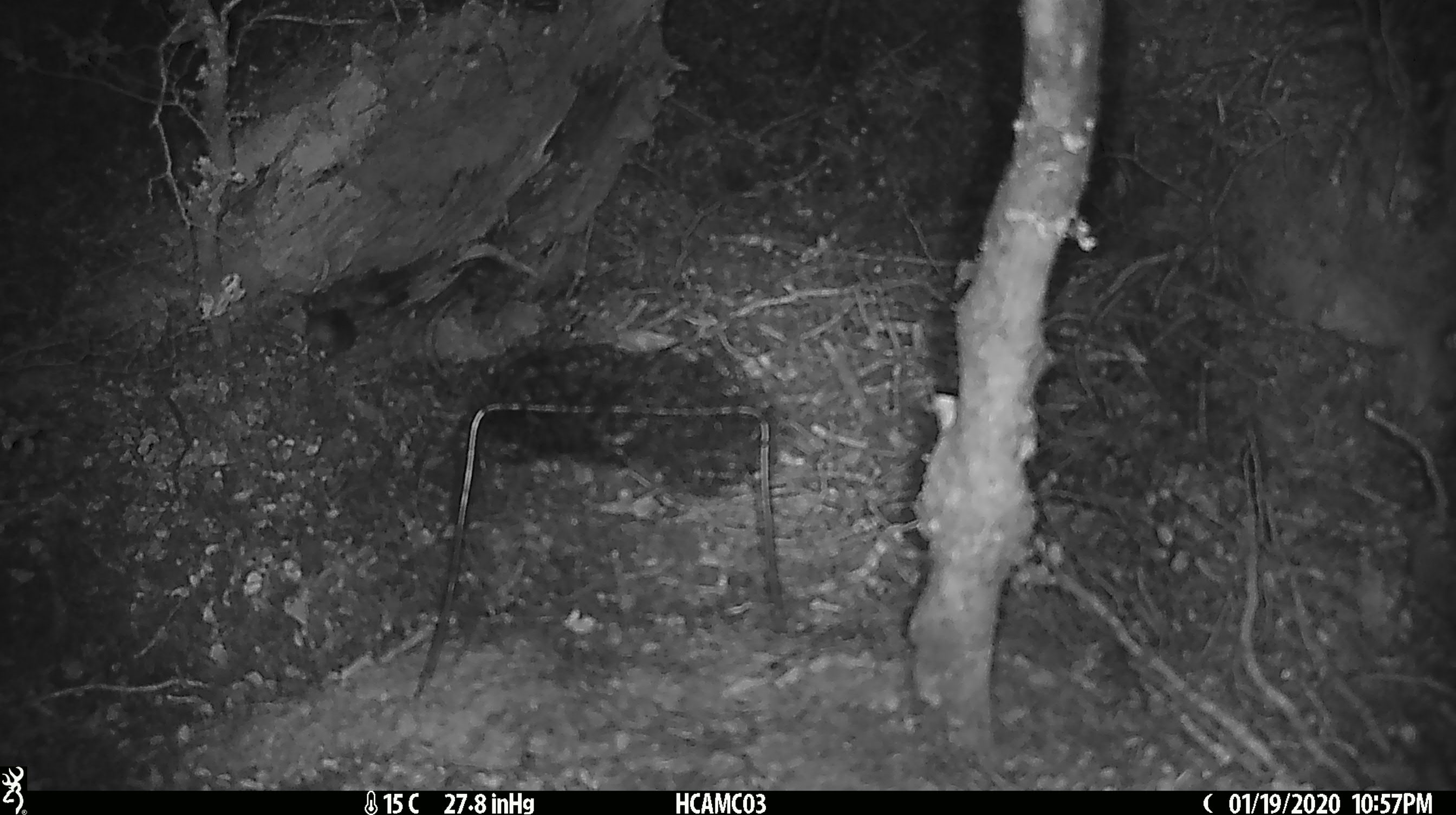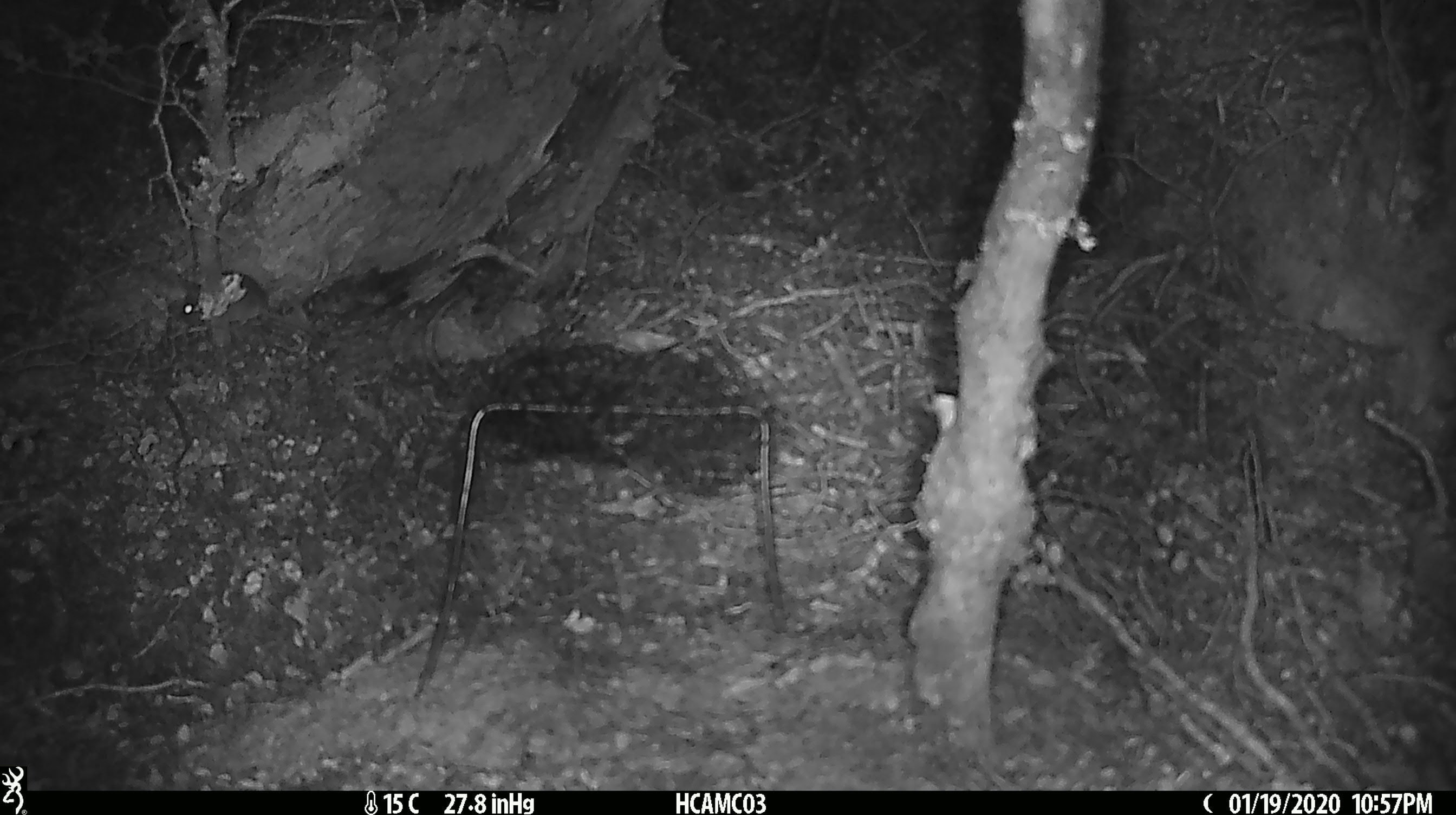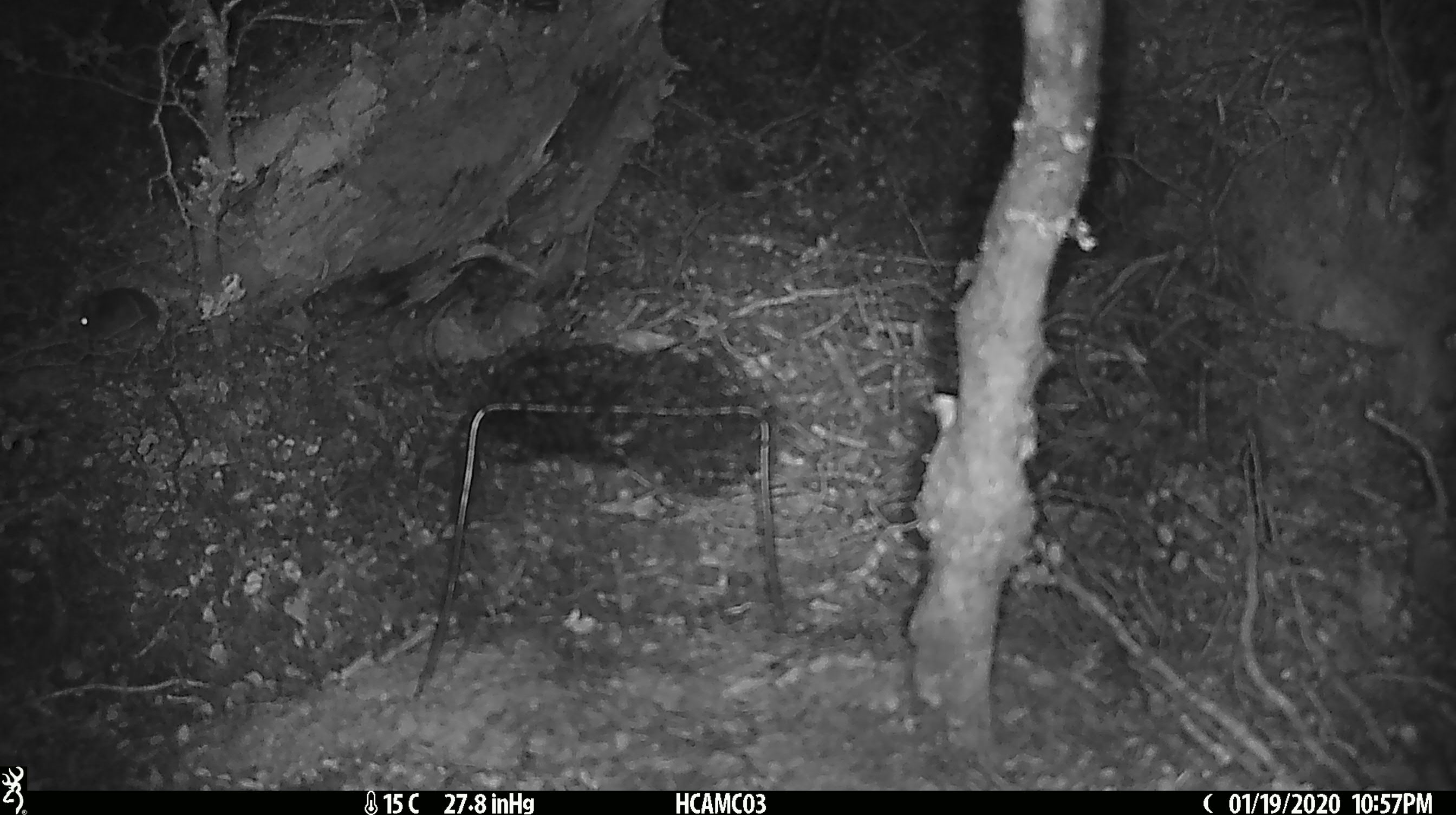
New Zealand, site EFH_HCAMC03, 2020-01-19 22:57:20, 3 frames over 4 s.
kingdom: Animalia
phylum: Chordata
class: Mammalia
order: Rodentia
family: Muridae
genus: Mus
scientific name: Mus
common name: mouse